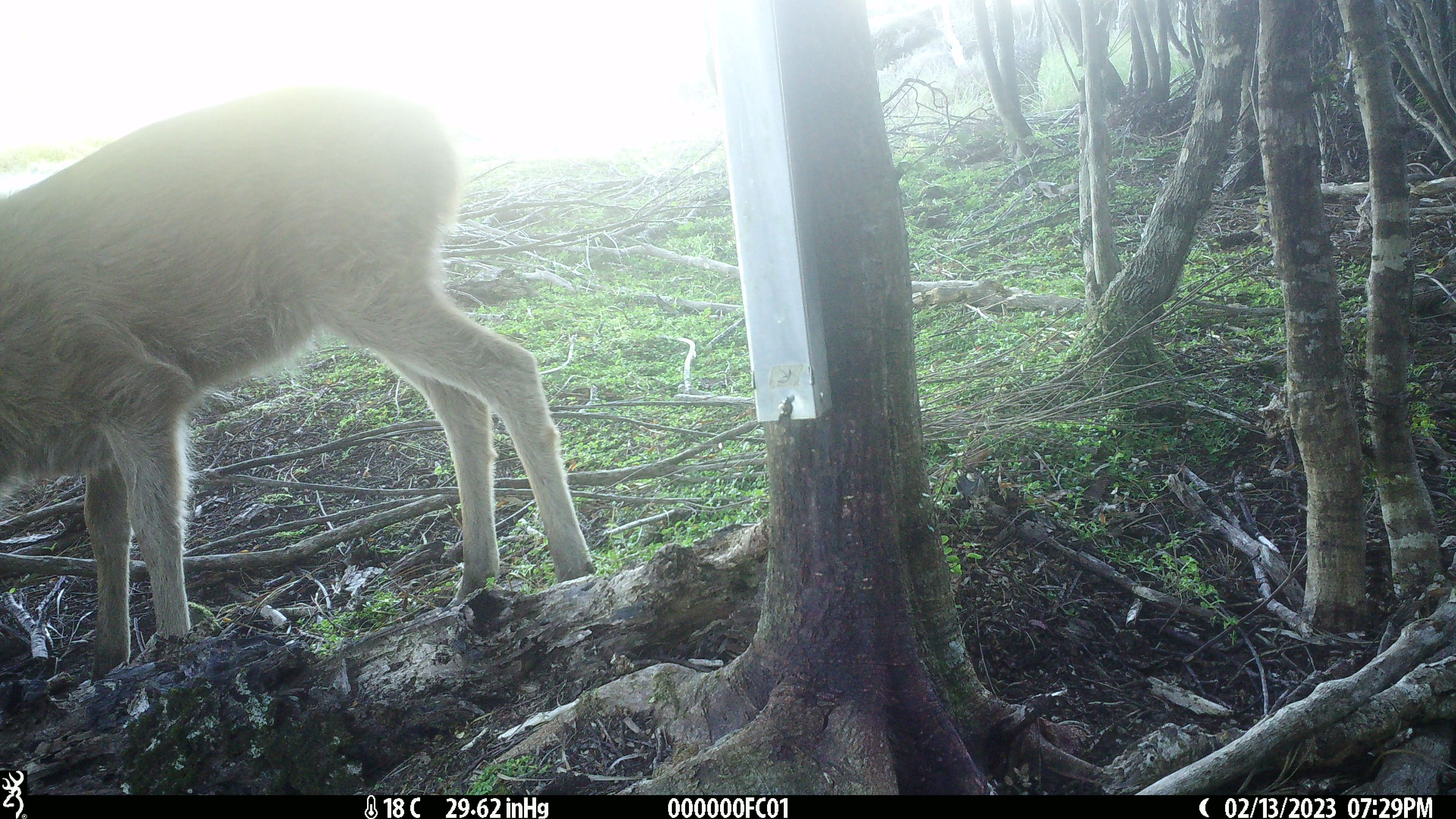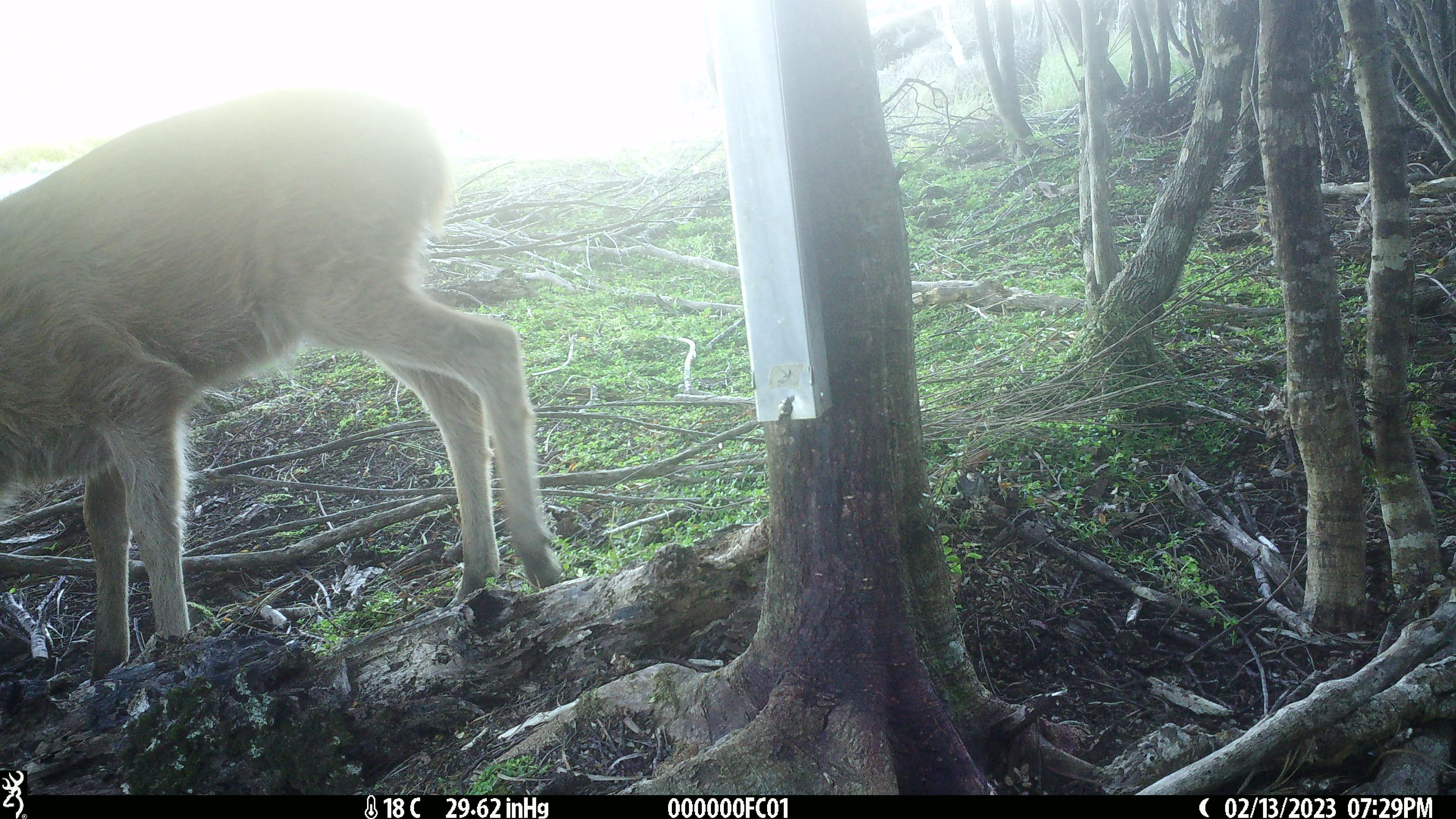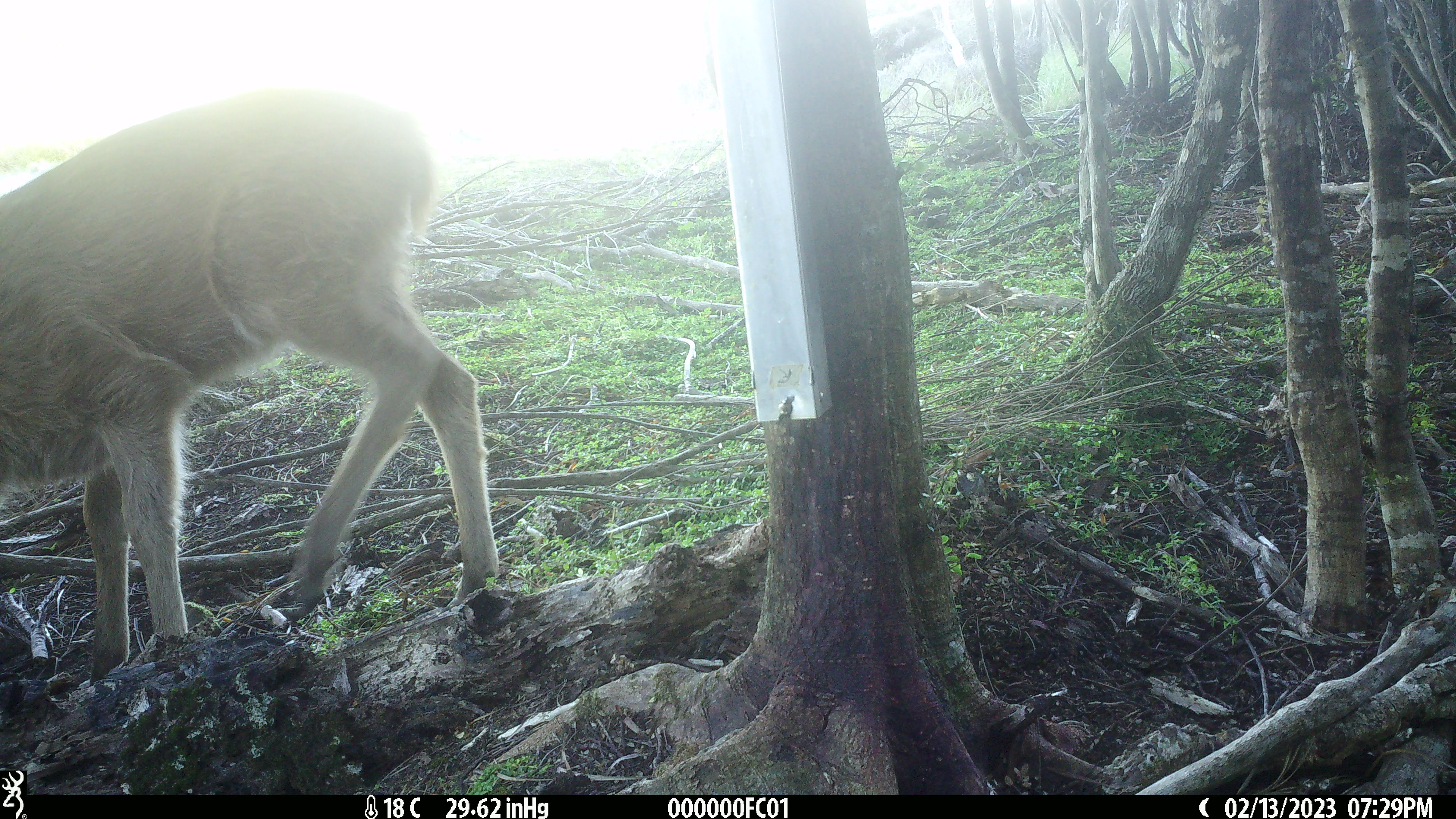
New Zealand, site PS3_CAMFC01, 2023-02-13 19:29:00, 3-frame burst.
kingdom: Animalia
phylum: Chordata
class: Mammalia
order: Artiodactyla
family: Cervidae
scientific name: Cervidae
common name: deer